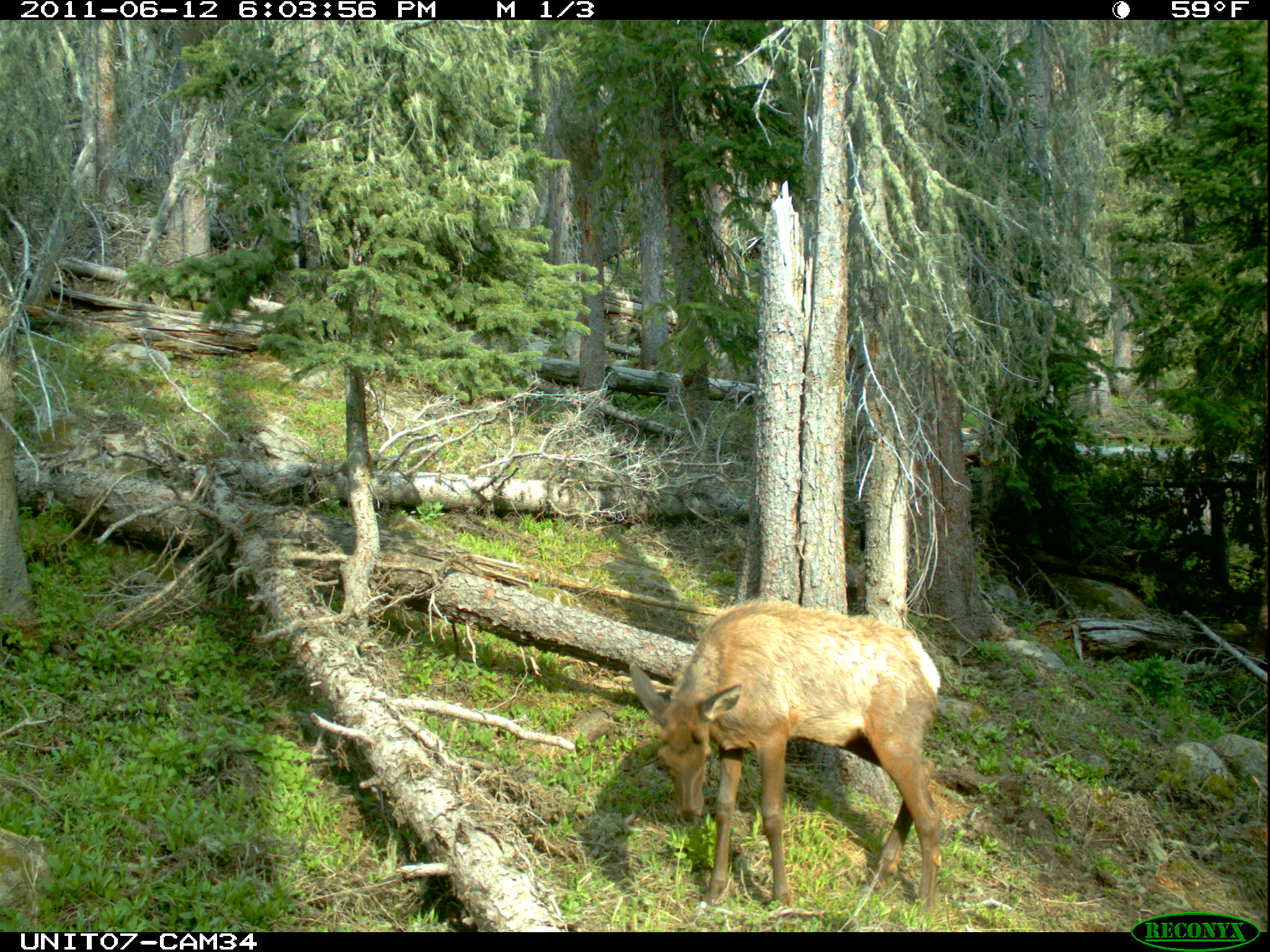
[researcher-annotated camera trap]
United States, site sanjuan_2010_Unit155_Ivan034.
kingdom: Animalia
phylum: Chordata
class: Mammalia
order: Artiodactyla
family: Cervidae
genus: Cervus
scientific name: Cervus elaphus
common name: red deer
Cervus elaphus (red deer).